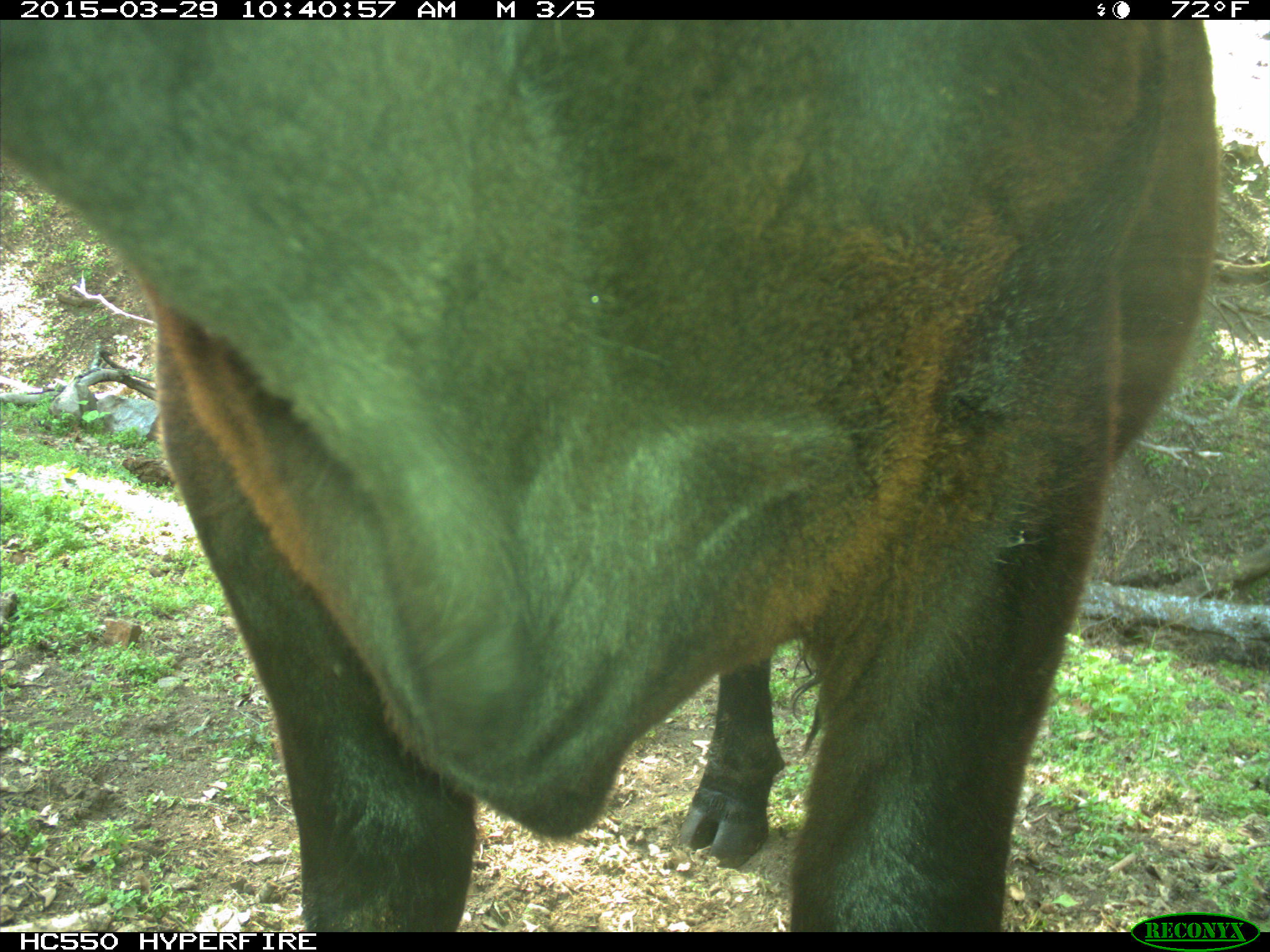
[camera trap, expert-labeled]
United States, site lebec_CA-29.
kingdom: Animalia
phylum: Chordata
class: Mammalia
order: Artiodactyla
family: Bovidae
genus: Bos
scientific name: Bos taurus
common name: domestic cow